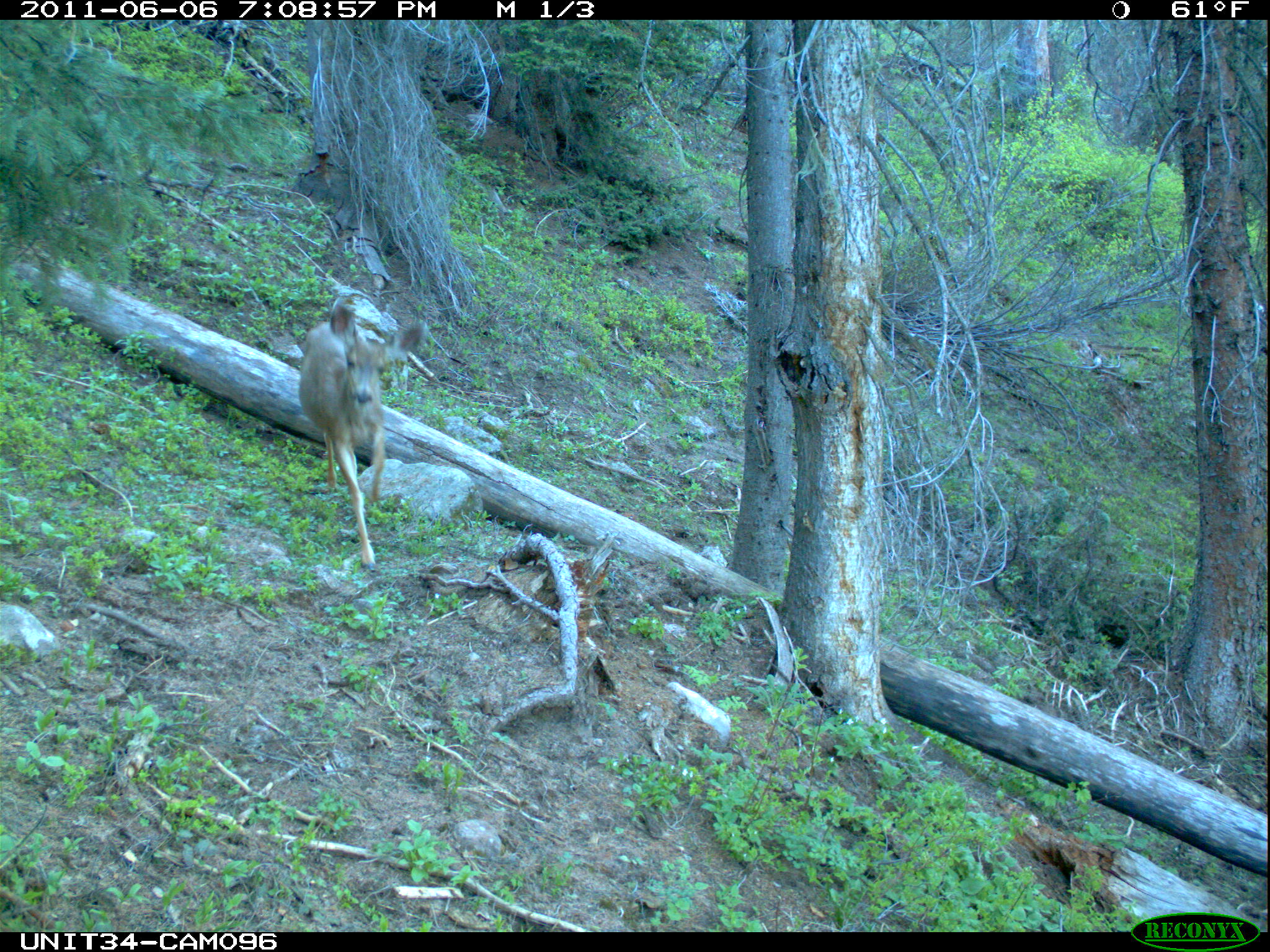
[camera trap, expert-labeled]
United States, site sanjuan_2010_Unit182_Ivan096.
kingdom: Animalia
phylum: Chordata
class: Mammalia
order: Artiodactyla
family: Cervidae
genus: Odocoileus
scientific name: Odocoileus hemionus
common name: mule deer